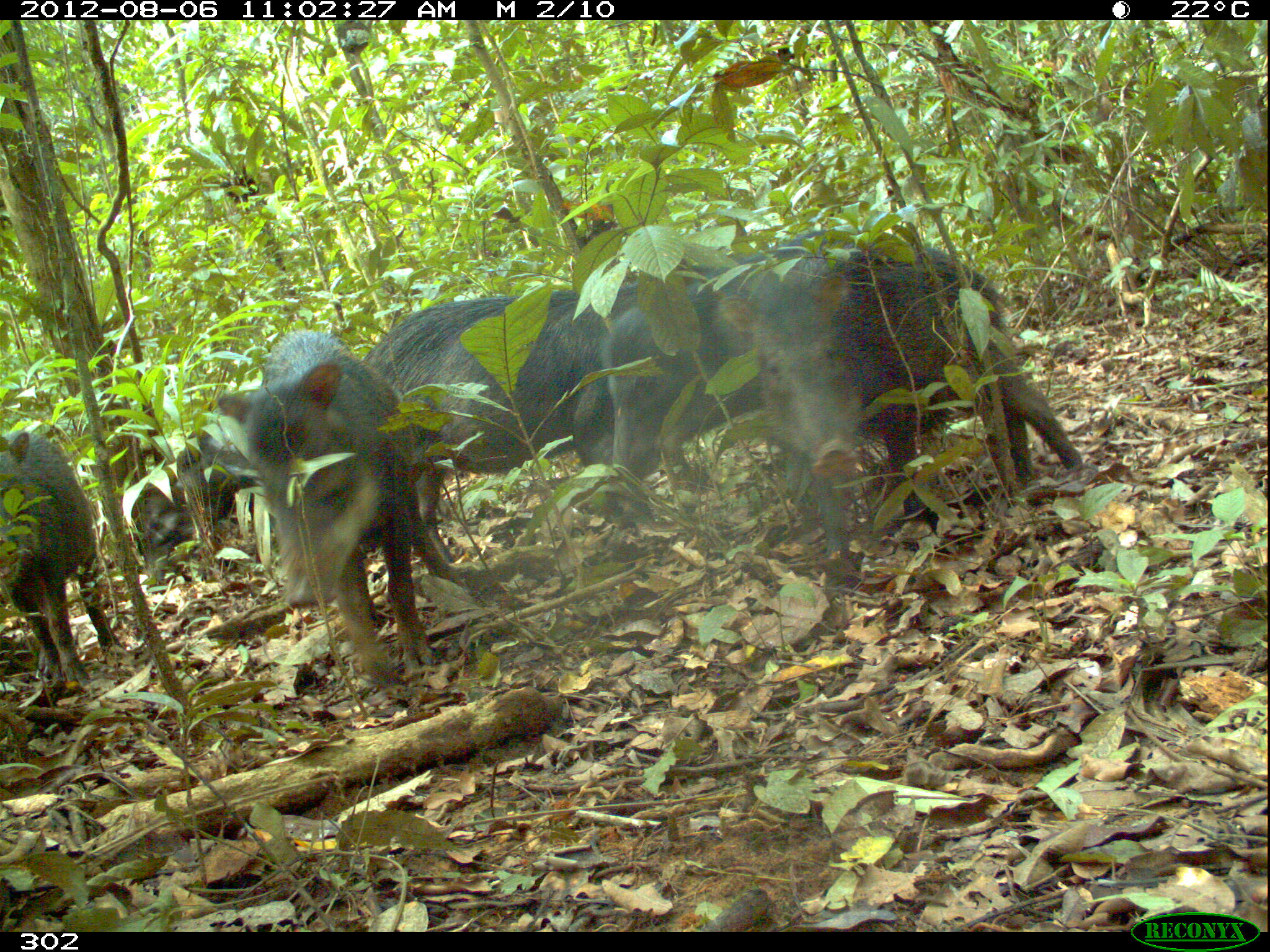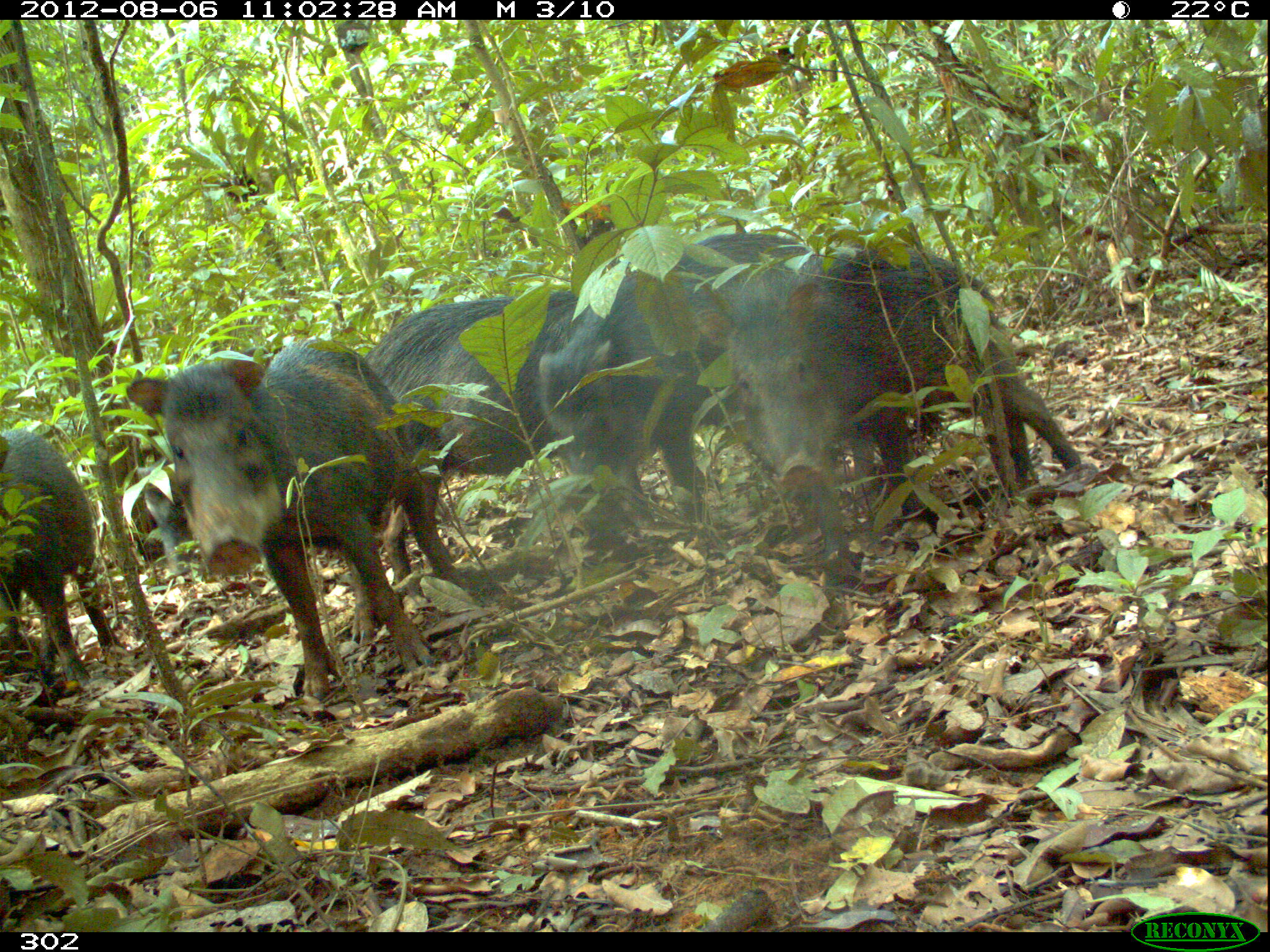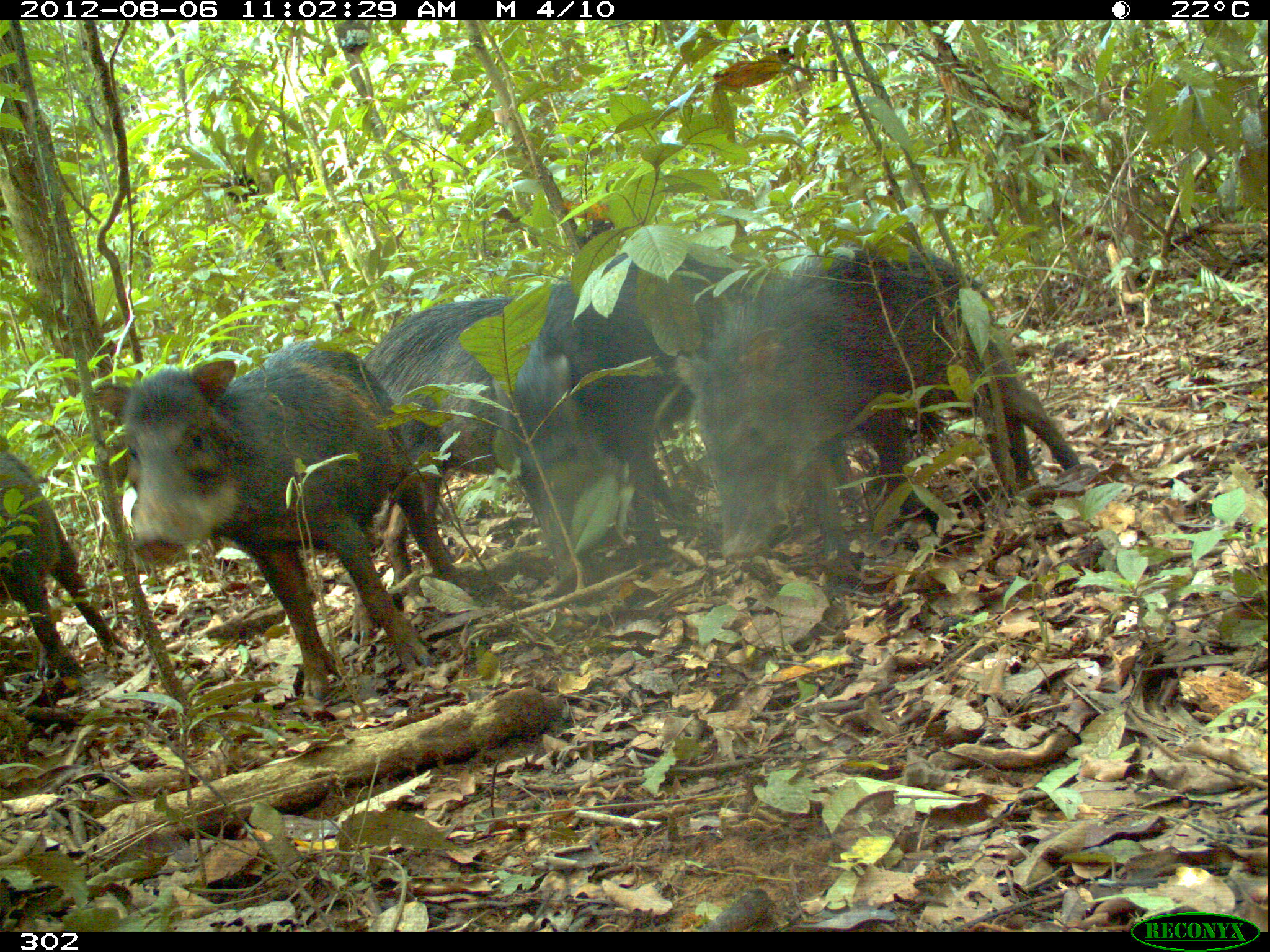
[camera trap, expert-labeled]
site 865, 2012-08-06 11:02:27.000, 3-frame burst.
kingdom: Animalia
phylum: Chordata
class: Mammalia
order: Artiodactyla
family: Tayassuidae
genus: Tayassu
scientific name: Tayassu pecari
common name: white-lipped peccary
Tayassu pecari (white-lipped peccary).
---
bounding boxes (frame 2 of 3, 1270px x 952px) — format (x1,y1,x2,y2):
tayassu pecari: (123,333,467,701); (694,240,1084,557); (360,279,699,590); (536,229,826,525); (0,423,129,692); (137,459,205,575)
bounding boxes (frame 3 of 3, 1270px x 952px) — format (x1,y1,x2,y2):
tayassu pecari: (90,333,470,706); (675,239,1082,561); (492,234,866,573); (357,283,692,586); (0,447,127,684)